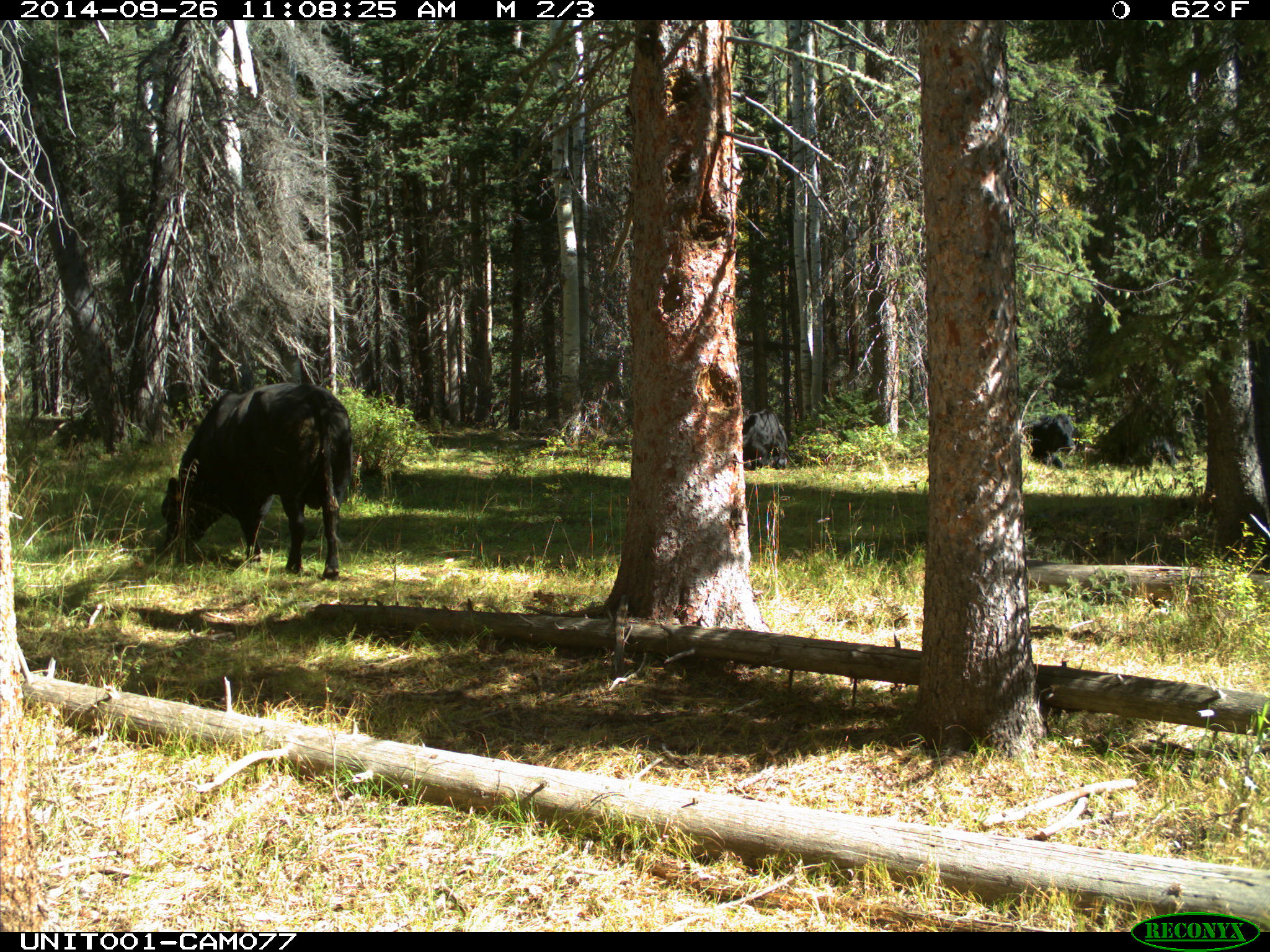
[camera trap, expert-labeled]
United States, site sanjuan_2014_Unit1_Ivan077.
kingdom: Animalia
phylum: Chordata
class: Mammalia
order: Artiodactyla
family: Bovidae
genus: Bos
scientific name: Bos taurus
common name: domestic cow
Bos taurus (domestic cow).